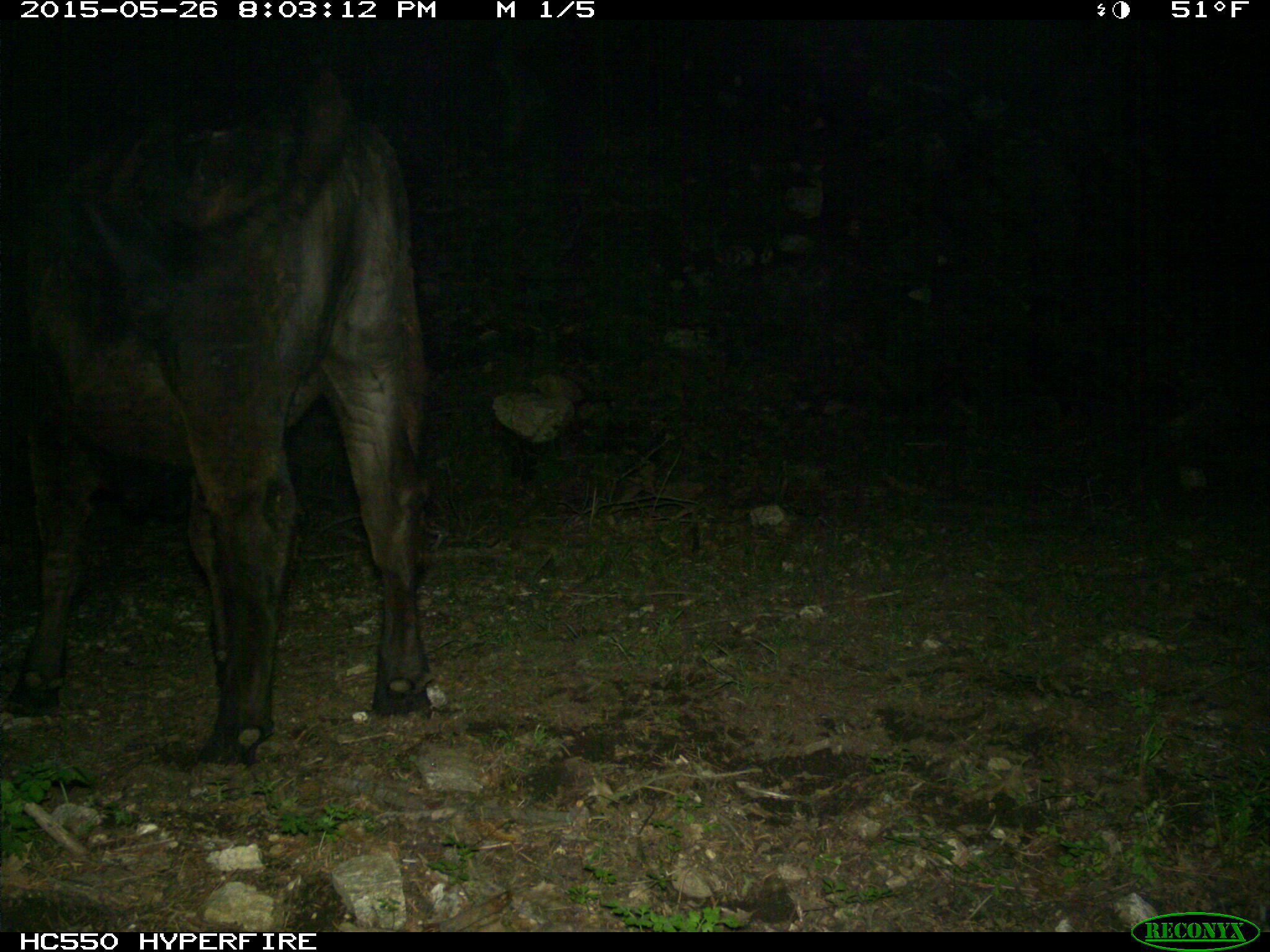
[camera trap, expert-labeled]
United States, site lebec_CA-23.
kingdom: Animalia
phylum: Chordata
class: Mammalia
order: Artiodactyla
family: Bovidae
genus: Bos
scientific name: Bos taurus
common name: domestic cow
Bos taurus (domestic cow).